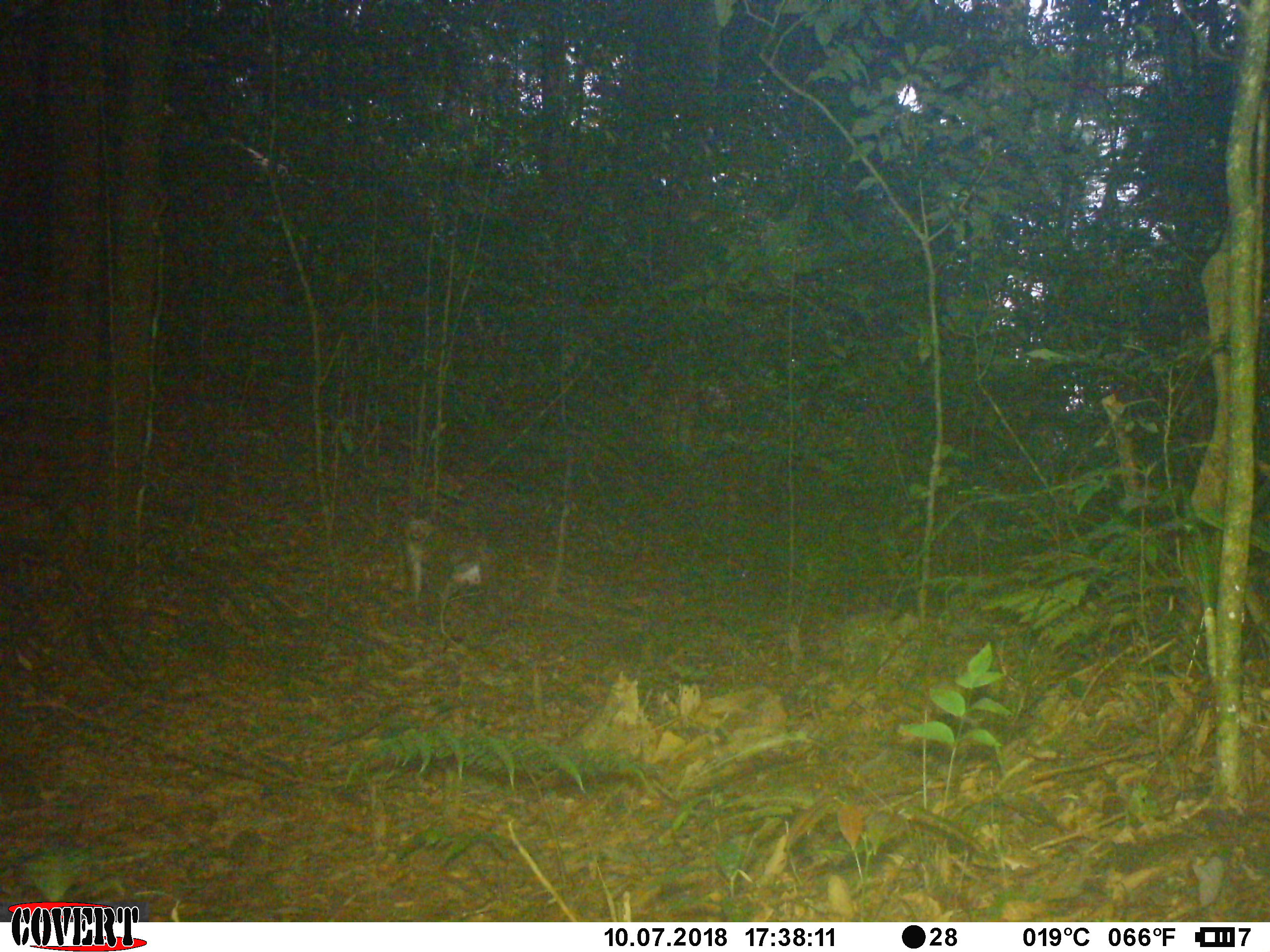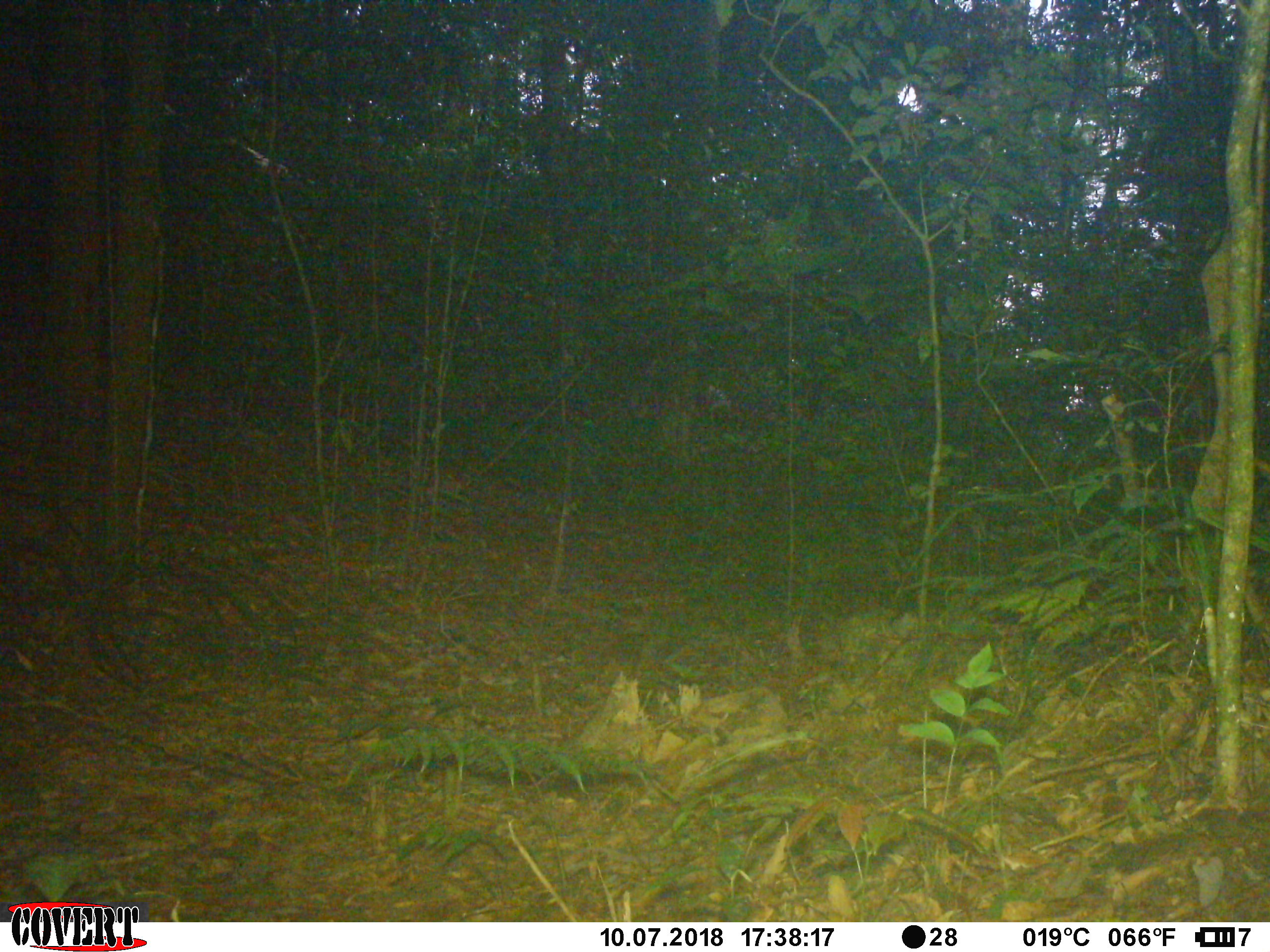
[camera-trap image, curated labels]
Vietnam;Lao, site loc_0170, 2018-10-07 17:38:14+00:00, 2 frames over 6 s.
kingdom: Animalia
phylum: Chordata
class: Mammalia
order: Primates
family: Cercopithecidae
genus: Macaca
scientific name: Macaca nemestrina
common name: pig-tailed macaque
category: pig tailed macaque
Pig tailed macaque (pig-tailed macaque) (Macaca nemestrina). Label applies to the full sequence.